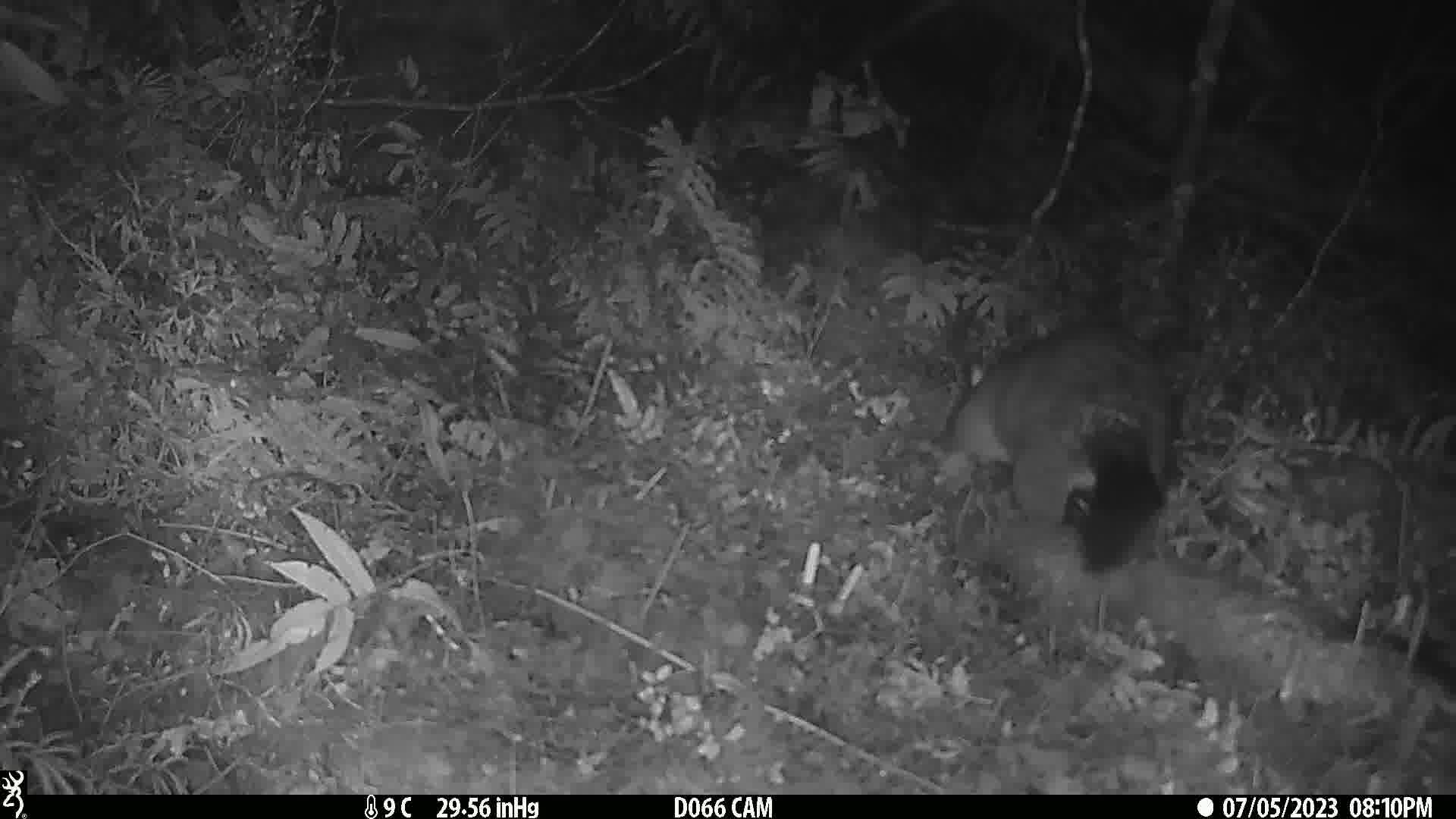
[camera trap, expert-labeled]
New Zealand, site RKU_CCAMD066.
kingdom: Animalia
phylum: Chordata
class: Mammalia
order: Diprotodontia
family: Phalangeridae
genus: Trichosurus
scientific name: Trichosurus vulpecula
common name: common brushtail possum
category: possum